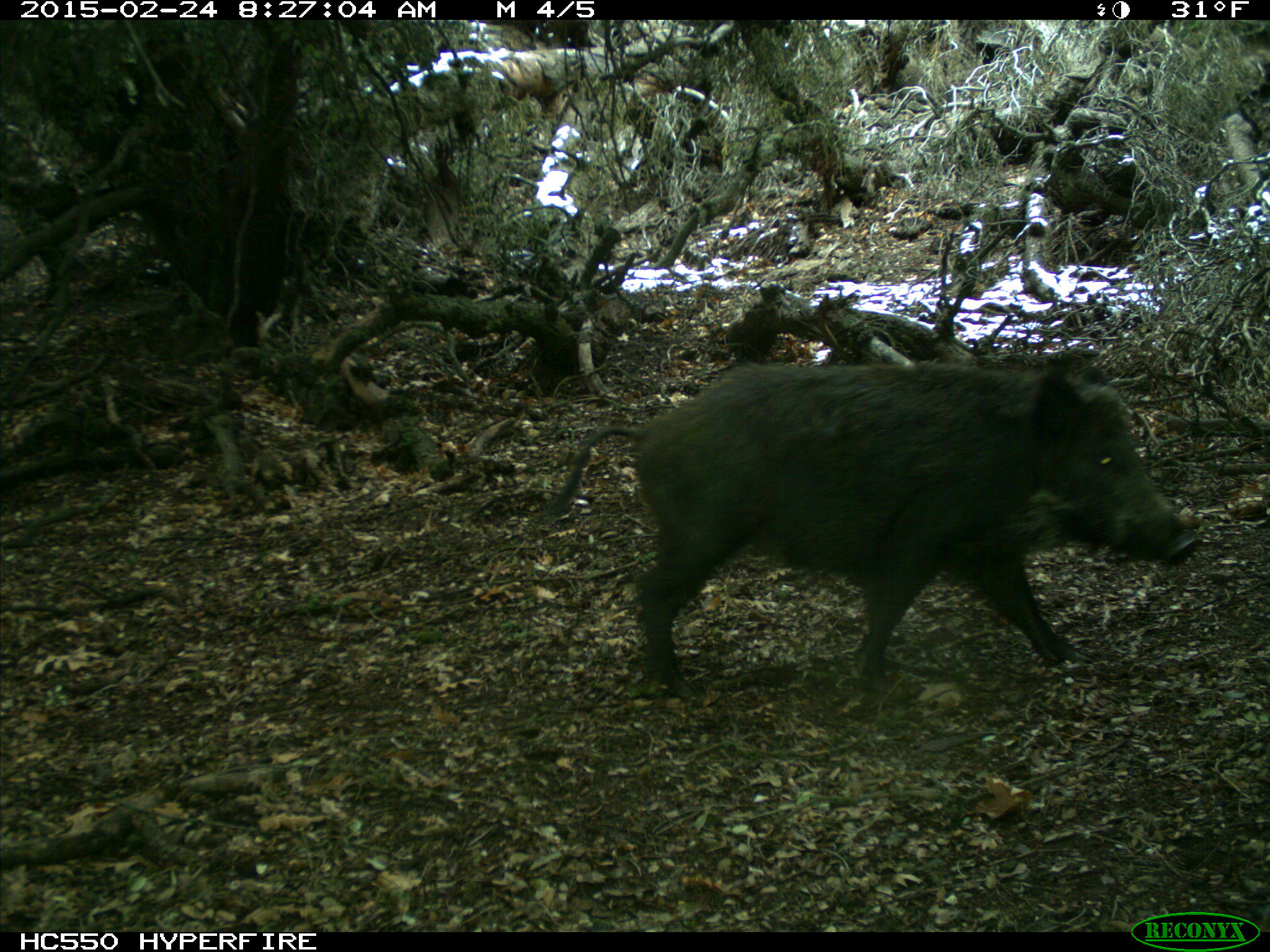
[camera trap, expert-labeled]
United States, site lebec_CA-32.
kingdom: Animalia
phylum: Chordata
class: Mammalia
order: Artiodactyla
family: Suidae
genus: Sus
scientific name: Sus scrofa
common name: wild boar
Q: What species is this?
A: Sus scrofa (wild boar).